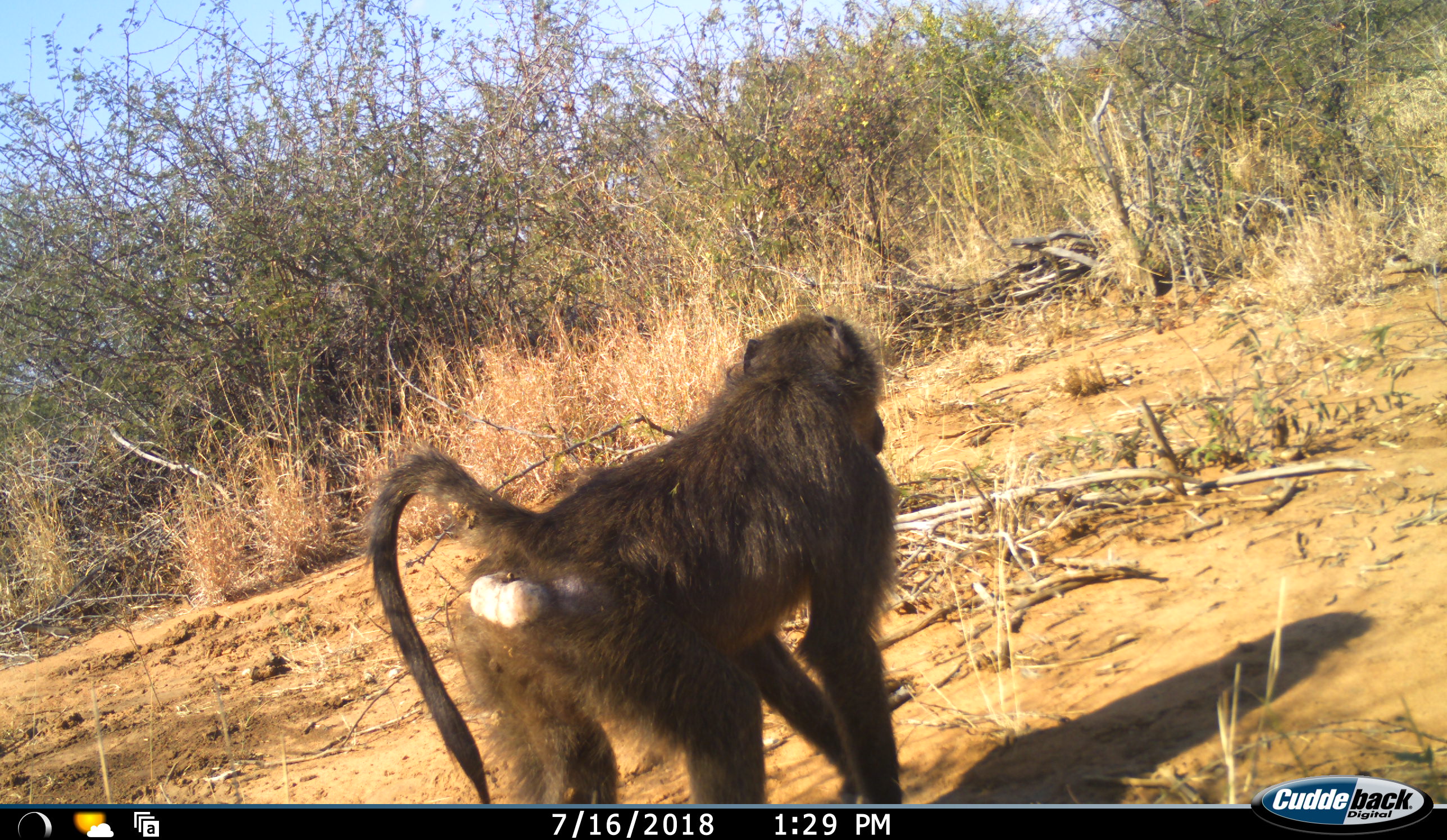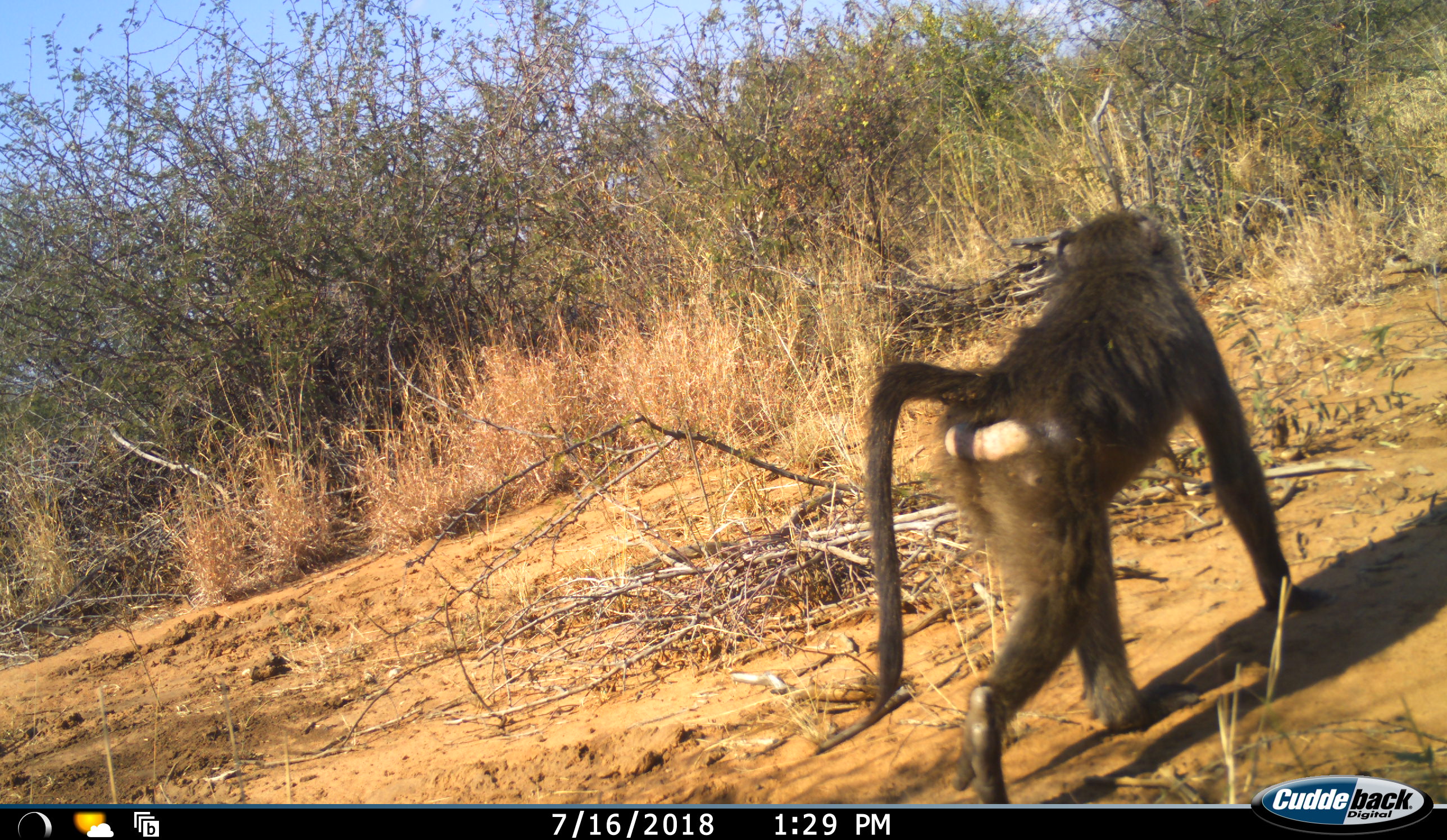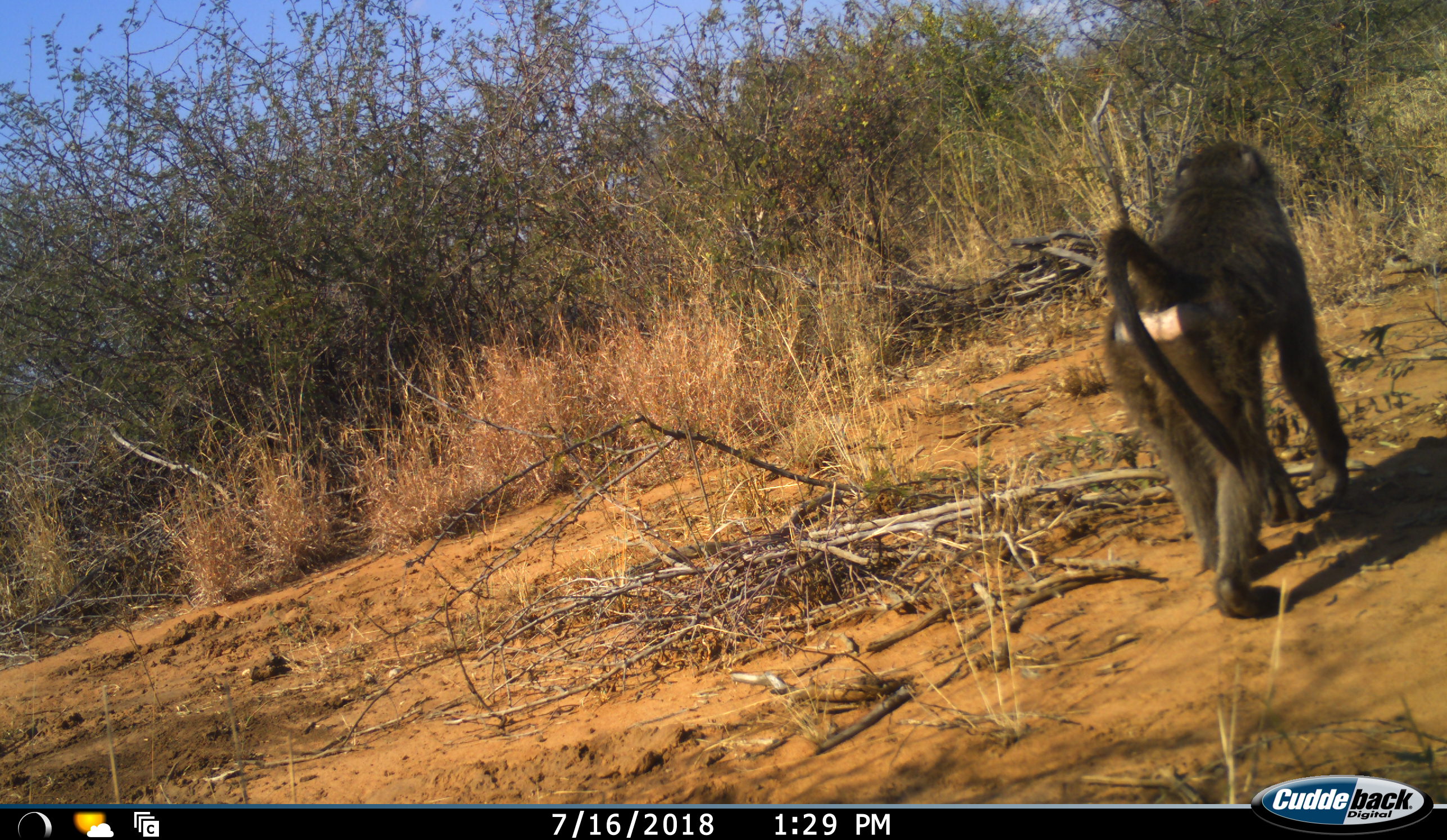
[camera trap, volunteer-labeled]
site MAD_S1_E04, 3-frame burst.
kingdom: Animalia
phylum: Chordata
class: Mammalia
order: Primates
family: Cercopithecidae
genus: Papio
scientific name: Papio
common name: baboon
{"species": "baboon (Papio)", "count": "1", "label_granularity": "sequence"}